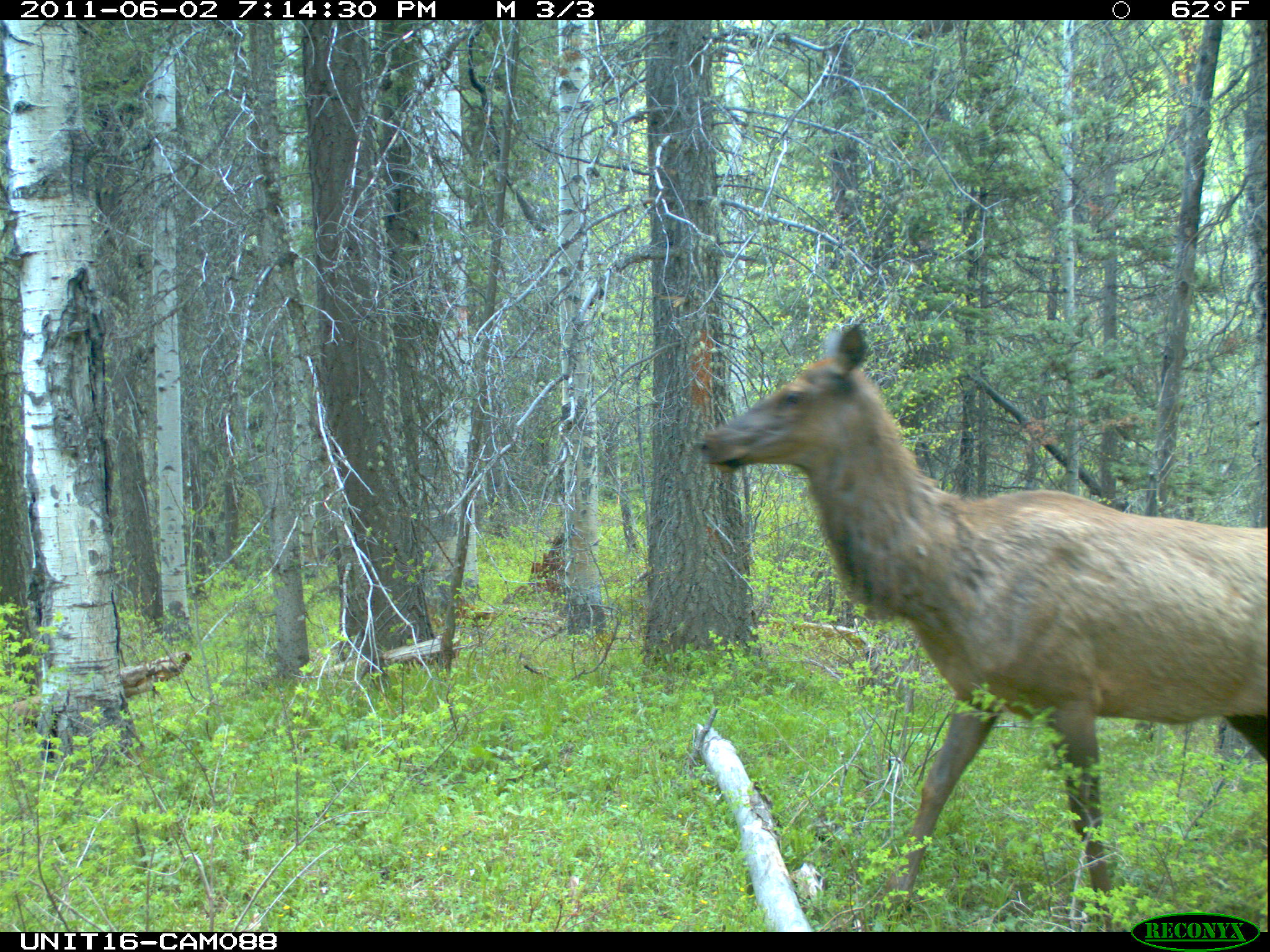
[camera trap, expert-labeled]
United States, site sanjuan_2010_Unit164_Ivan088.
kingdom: Animalia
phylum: Chordata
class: Mammalia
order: Artiodactyla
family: Cervidae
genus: Cervus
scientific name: Cervus elaphus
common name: red deer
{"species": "Cervus elaphus (red deer)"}